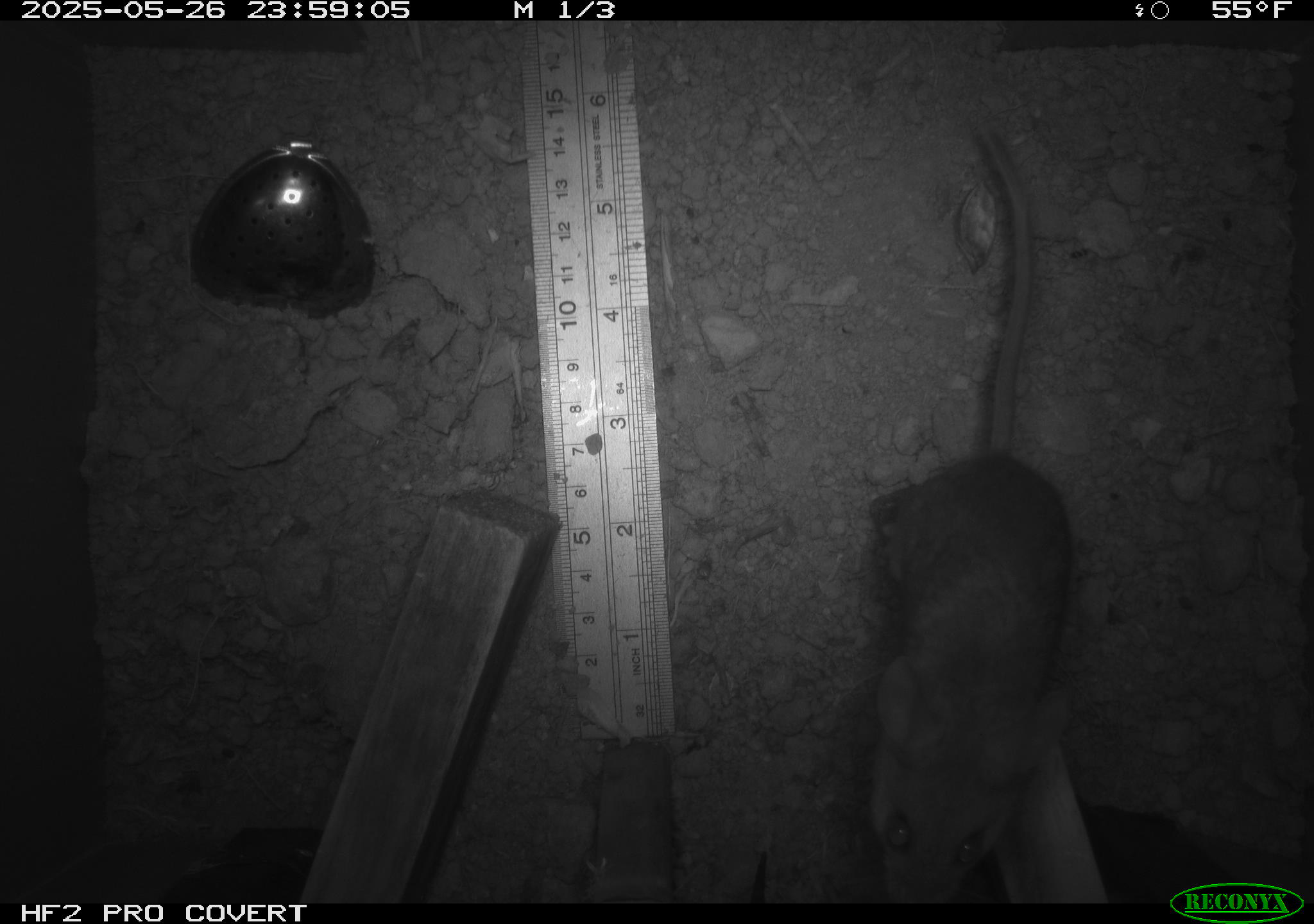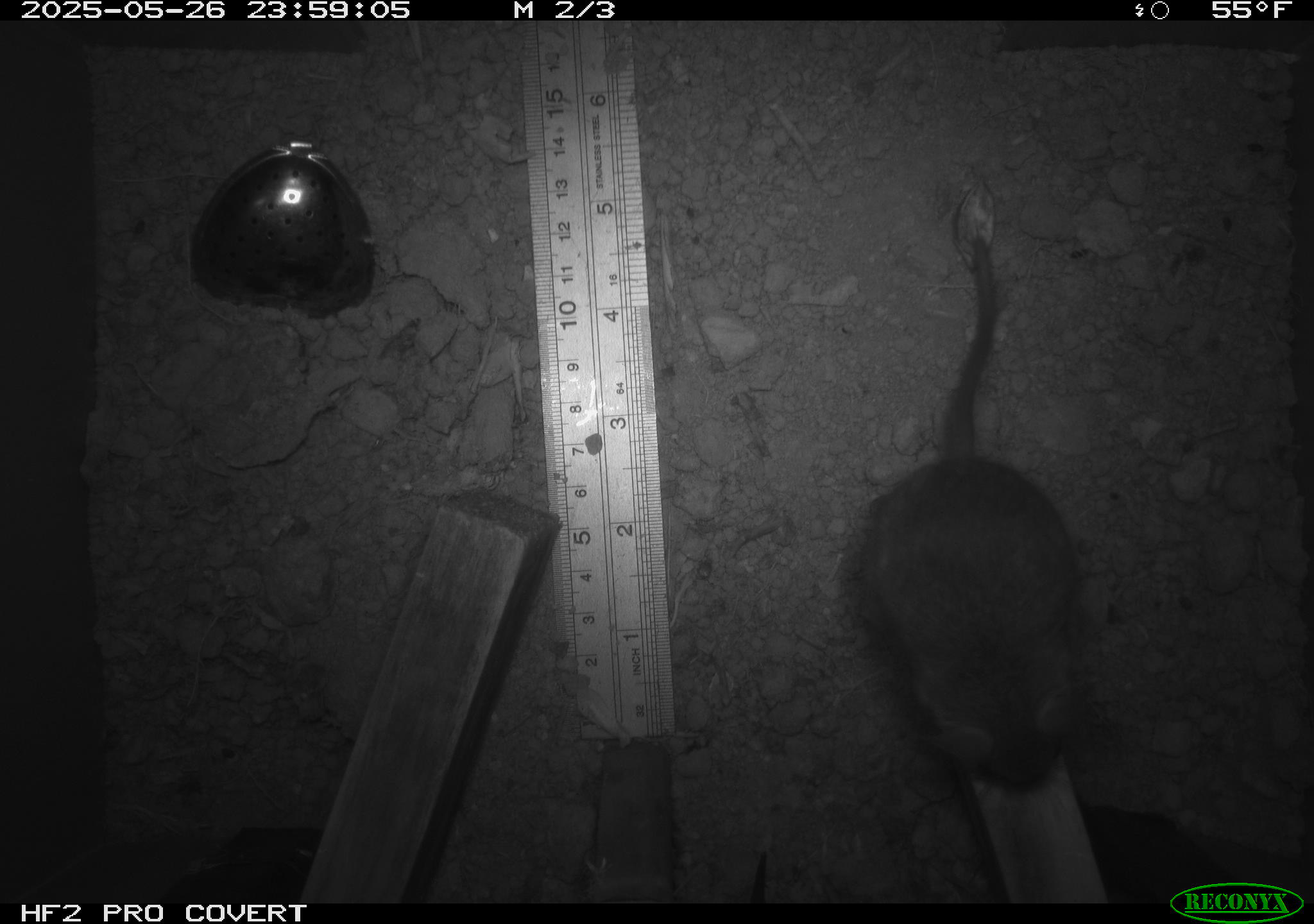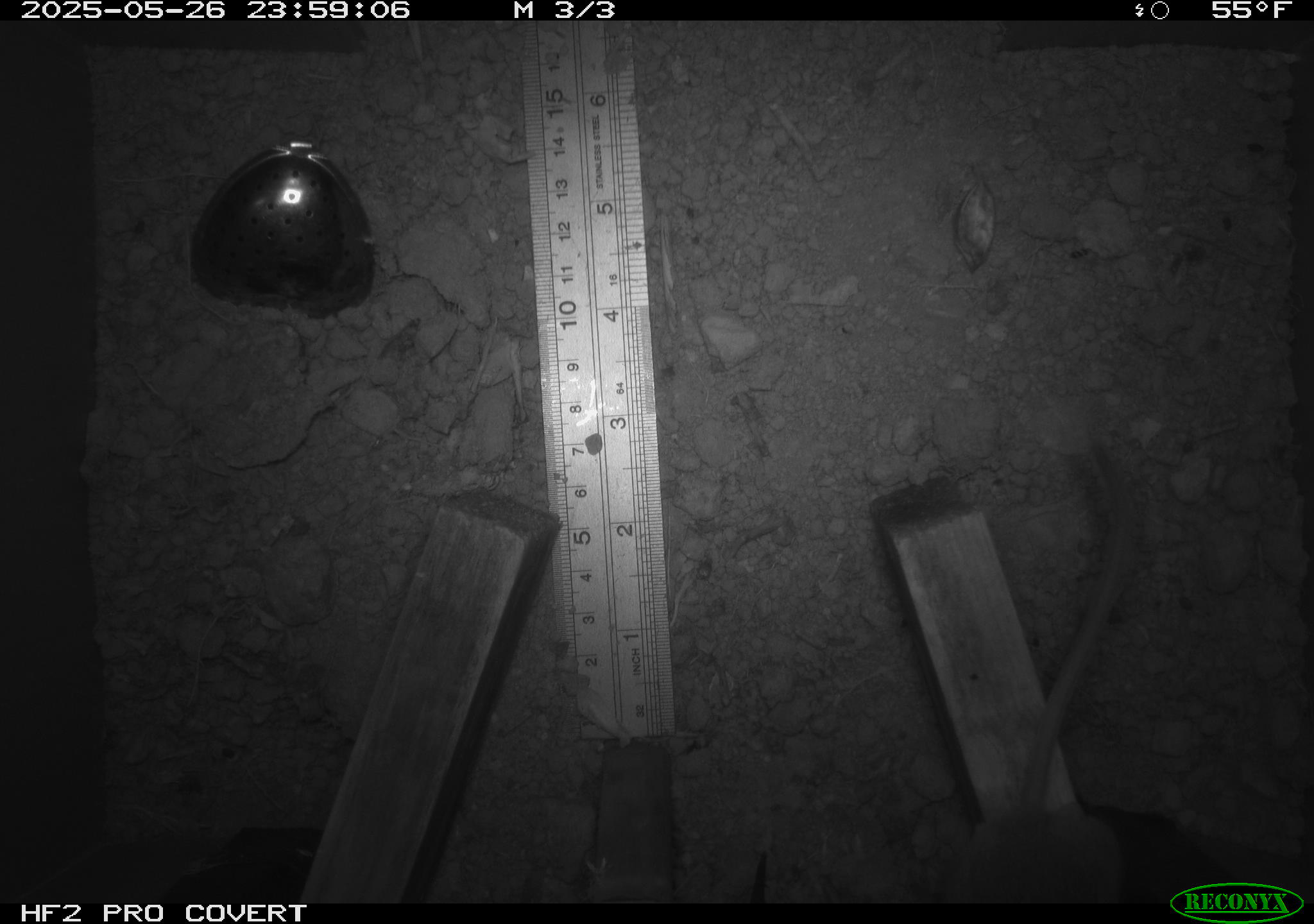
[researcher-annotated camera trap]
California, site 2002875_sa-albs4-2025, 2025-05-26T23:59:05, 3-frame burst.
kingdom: Animalia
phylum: Chordata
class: Mammalia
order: Rodentia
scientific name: Rodentia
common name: mouse species